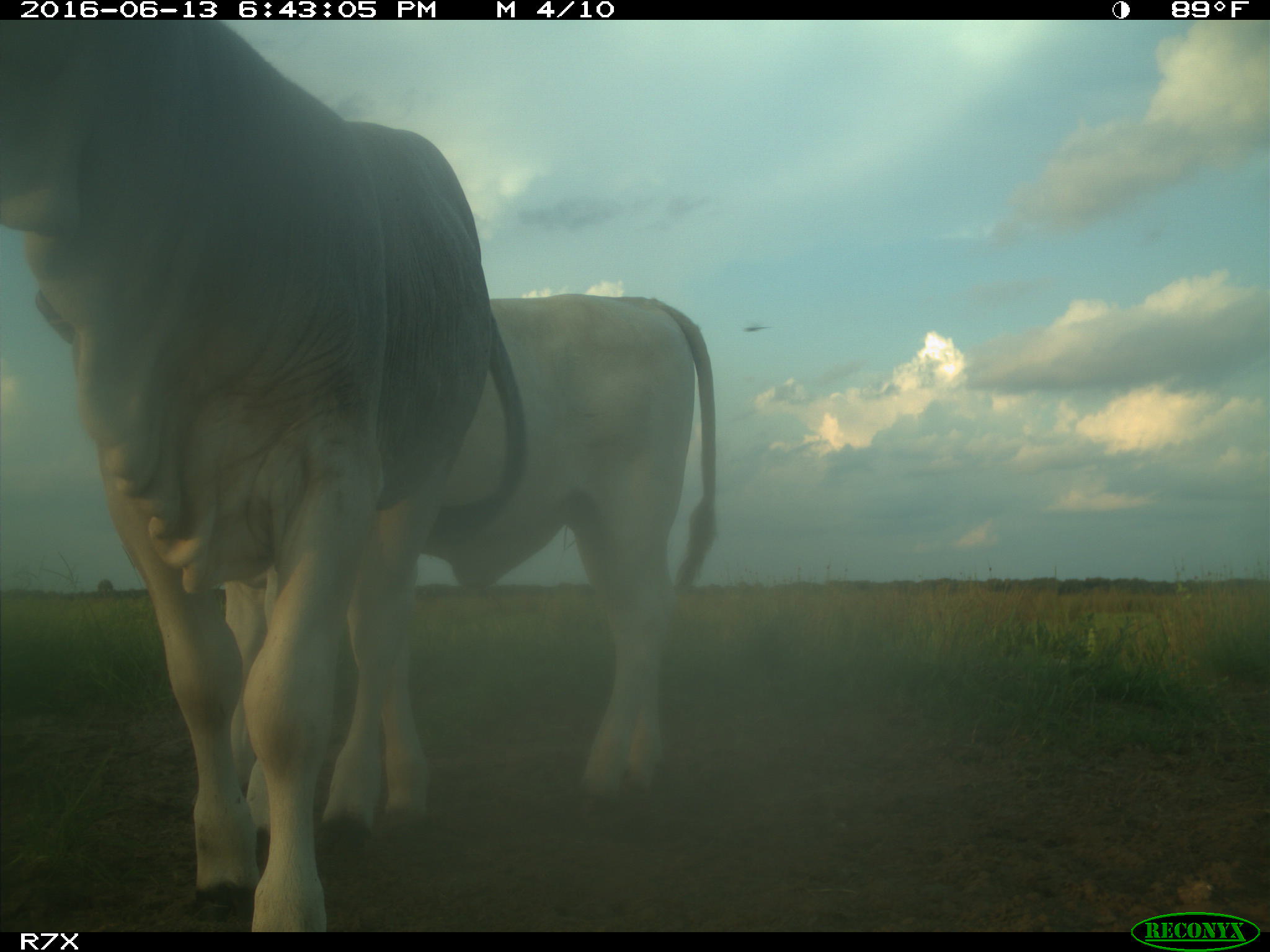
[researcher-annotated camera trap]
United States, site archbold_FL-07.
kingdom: Animalia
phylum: Chordata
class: Mammalia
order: Artiodactyla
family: Bovidae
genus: Bos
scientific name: Bos taurus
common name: domestic cow